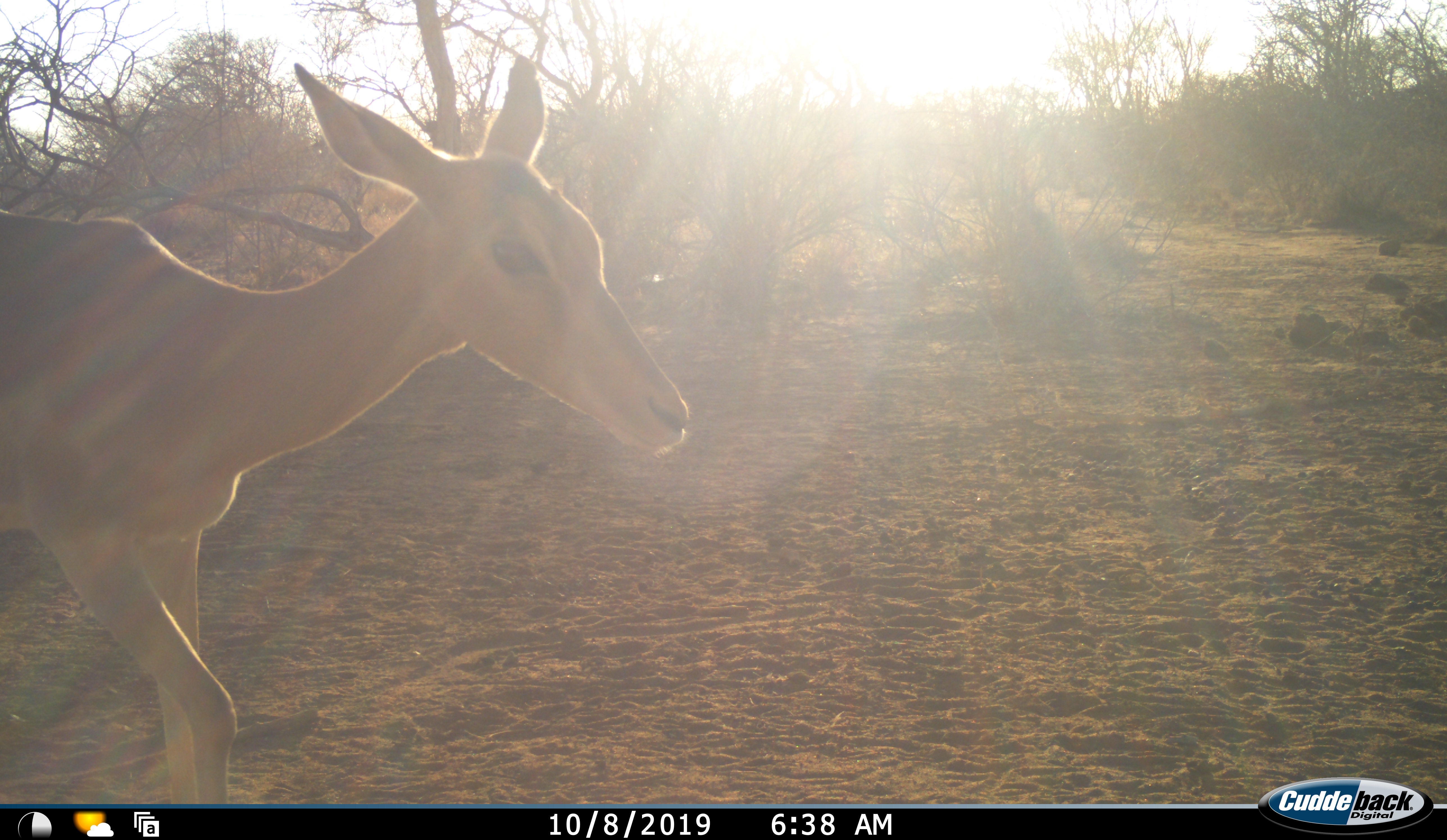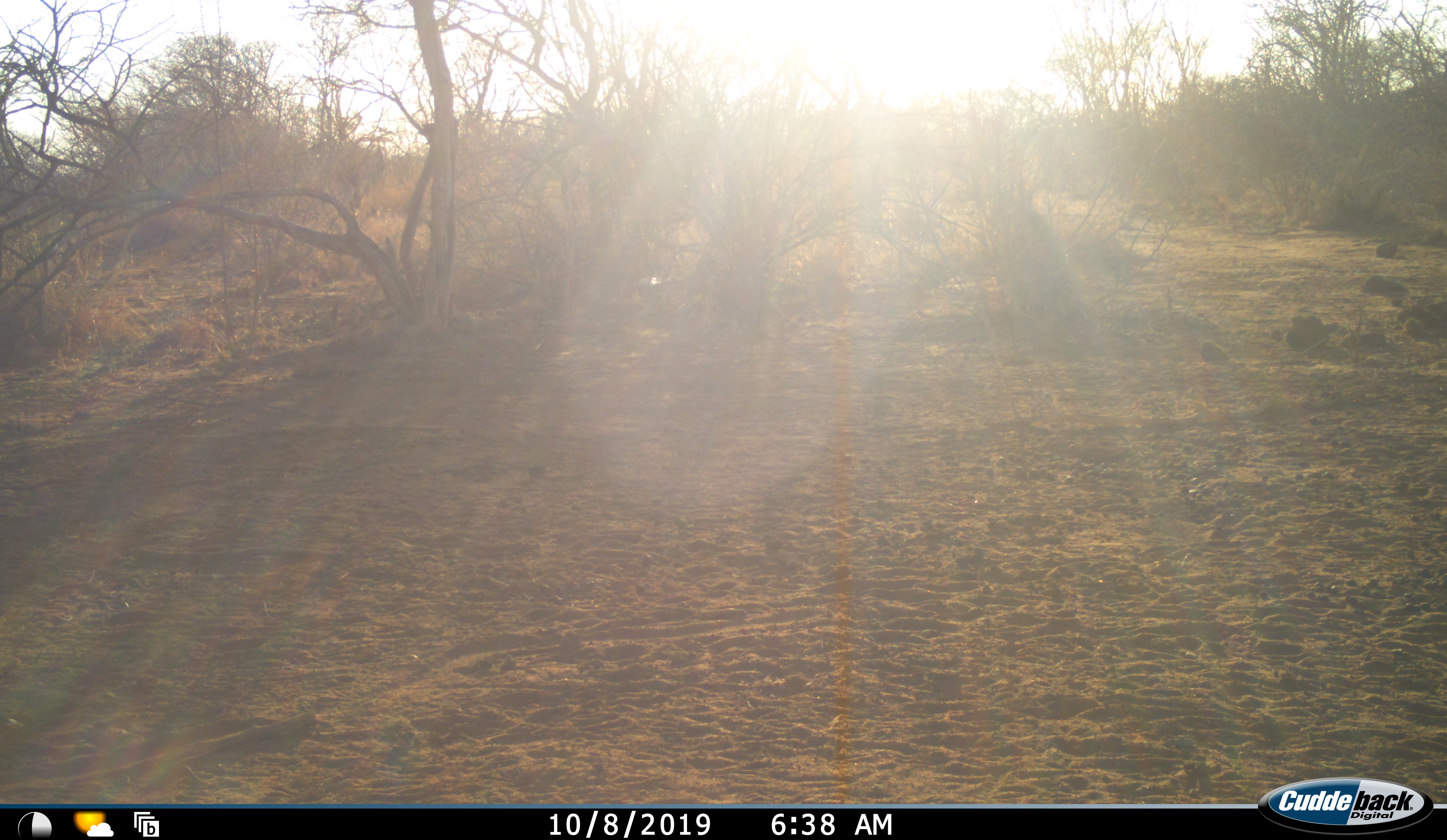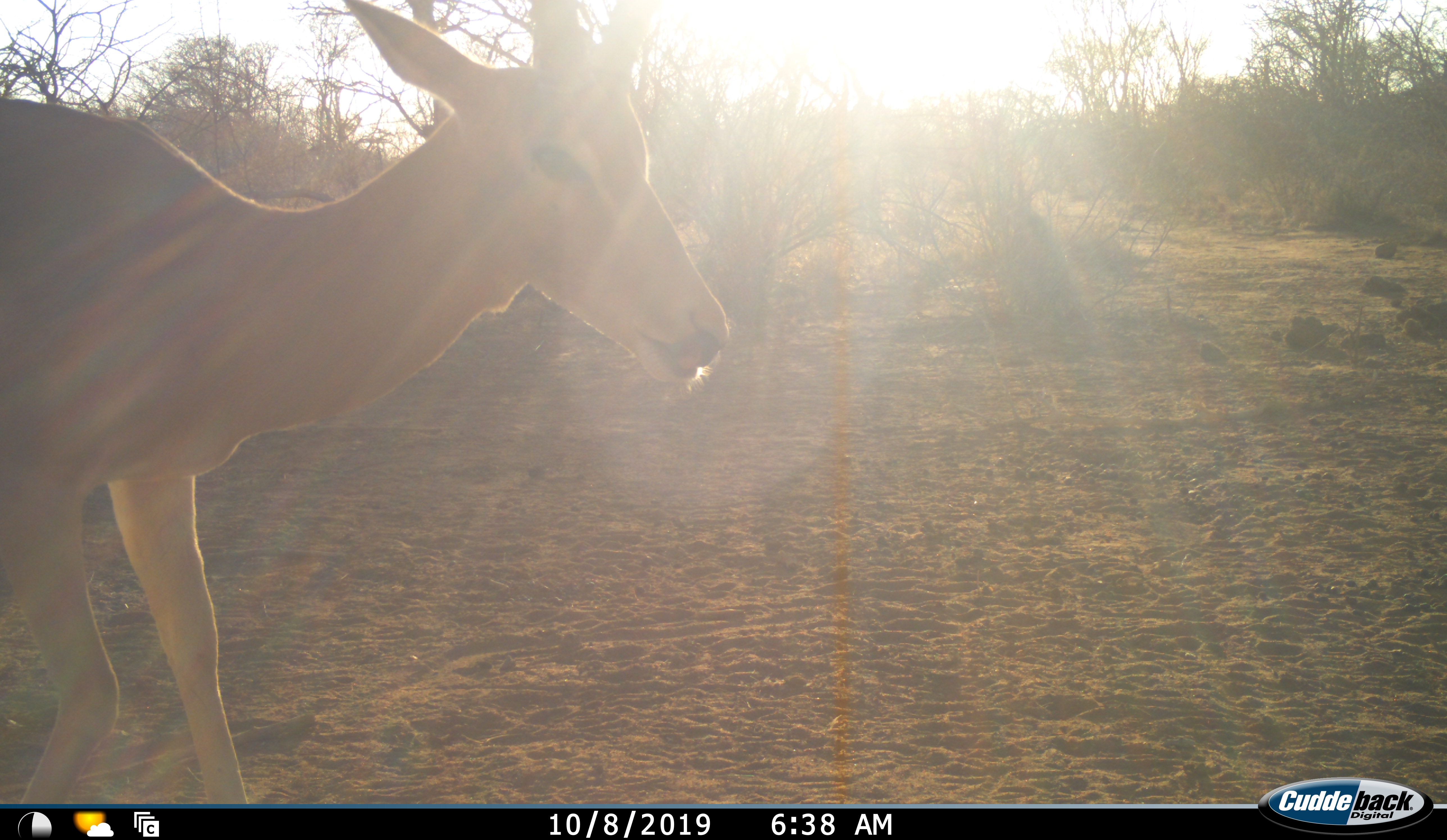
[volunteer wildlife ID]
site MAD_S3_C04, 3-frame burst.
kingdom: Animalia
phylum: Chordata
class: Mammalia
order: Artiodactyla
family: Bovidae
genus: Aepyceros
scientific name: Aepyceros melampus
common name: impala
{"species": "impala (Aepyceros melampus)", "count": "1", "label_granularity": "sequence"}